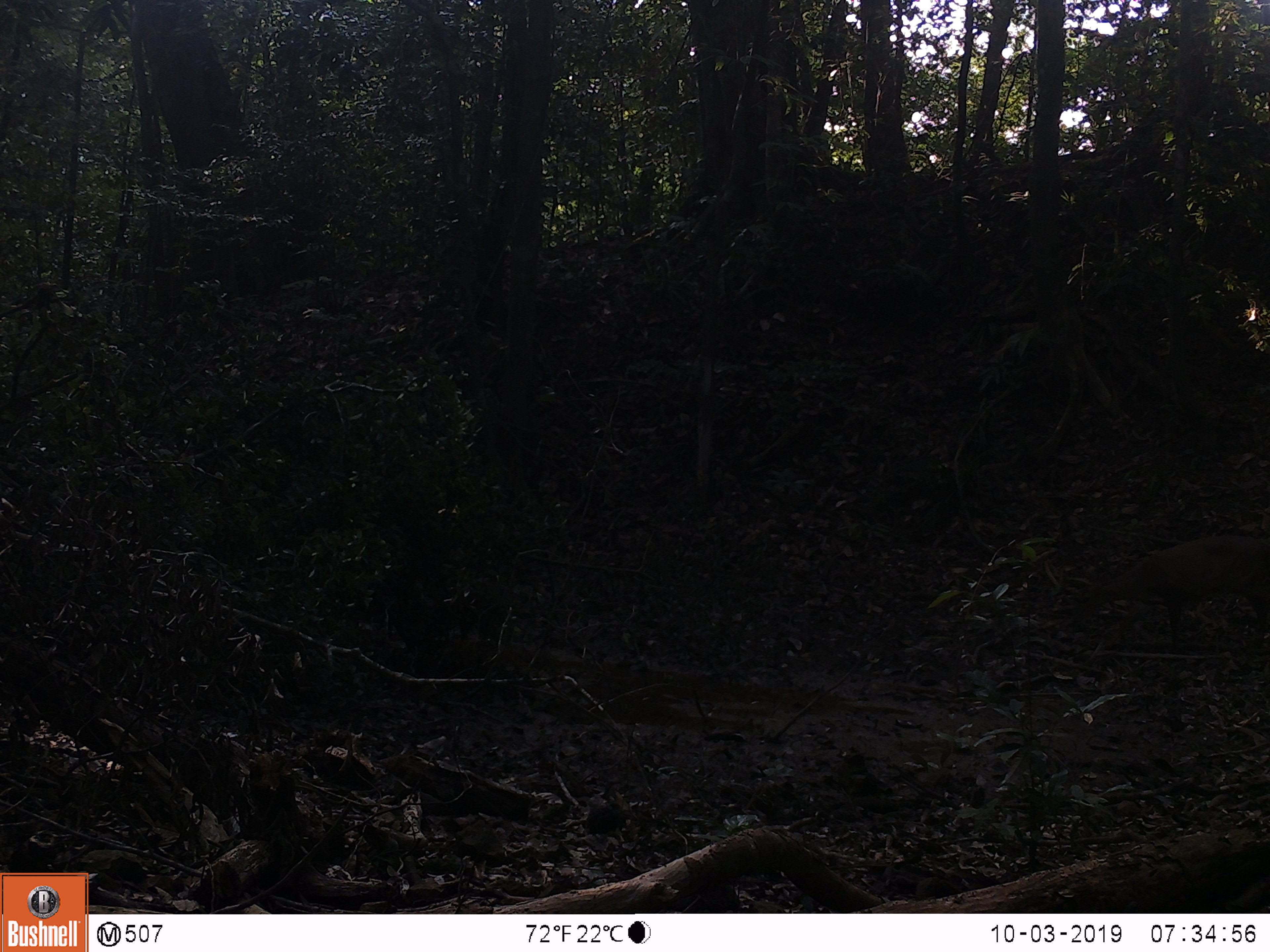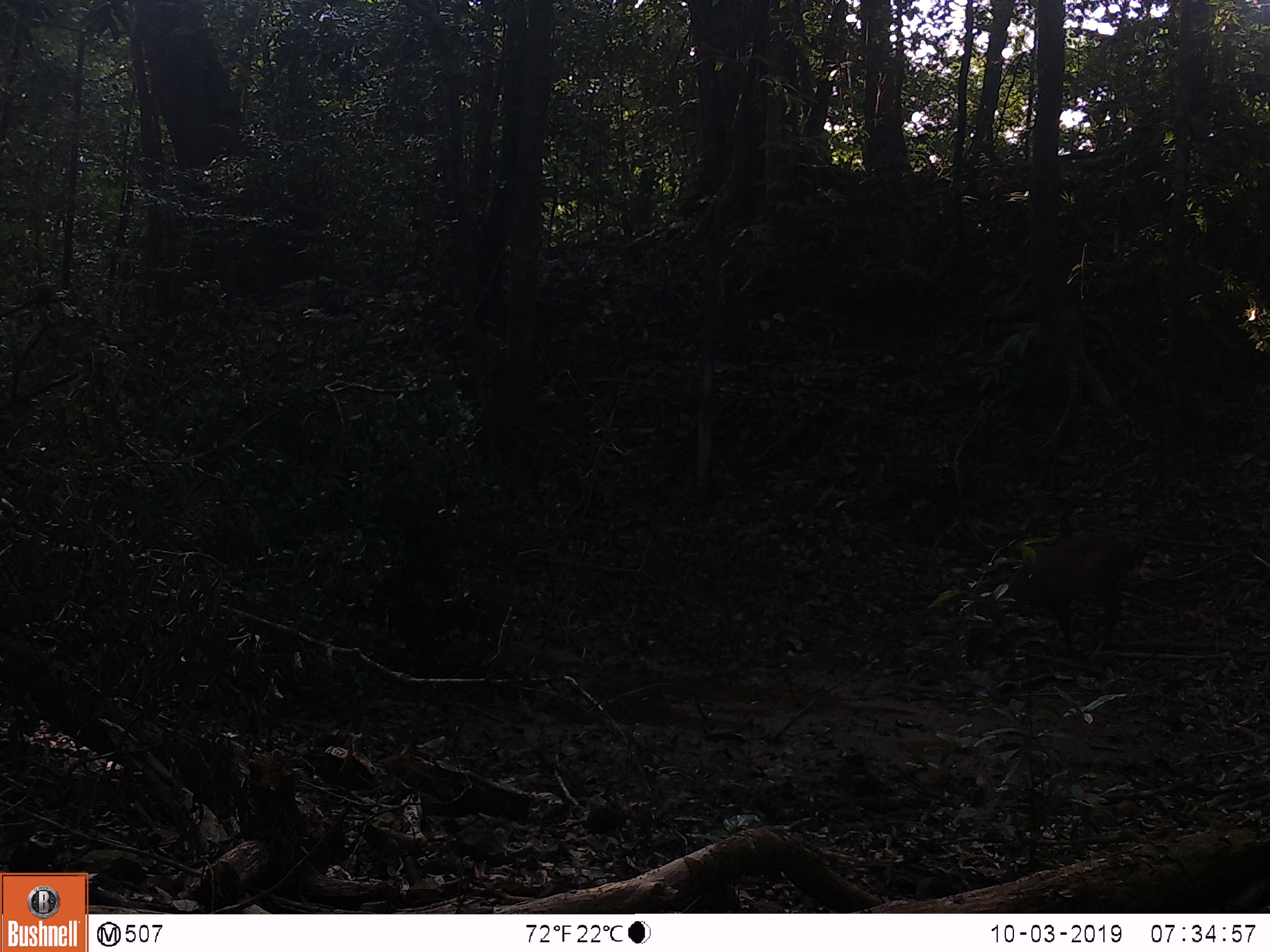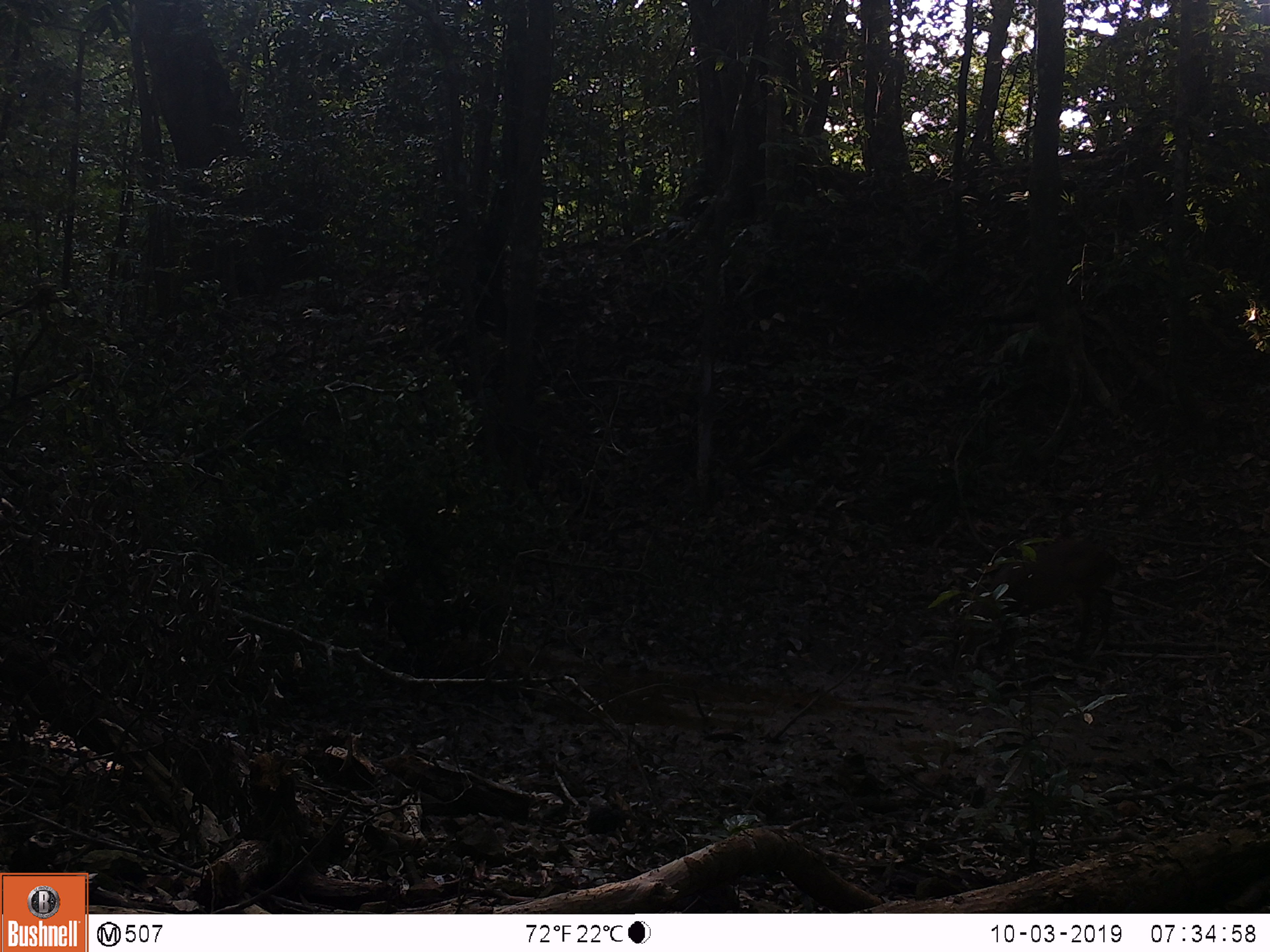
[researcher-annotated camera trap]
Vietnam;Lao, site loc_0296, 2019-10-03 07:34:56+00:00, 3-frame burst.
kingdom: Animalia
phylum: Chordata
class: Mammalia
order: Artiodactyla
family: Cervidae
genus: Muntiacus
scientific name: Muntiacus vuquangensis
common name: large-antlered muntjac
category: large antlered muntjac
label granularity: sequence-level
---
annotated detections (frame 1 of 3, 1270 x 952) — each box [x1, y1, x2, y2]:
large antlered muntjac: [1067, 534, 1270, 651]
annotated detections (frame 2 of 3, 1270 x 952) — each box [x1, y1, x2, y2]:
large antlered muntjac: [963, 530, 1137, 658]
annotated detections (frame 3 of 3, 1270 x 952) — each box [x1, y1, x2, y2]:
large antlered muntjac: [947, 539, 1120, 660]